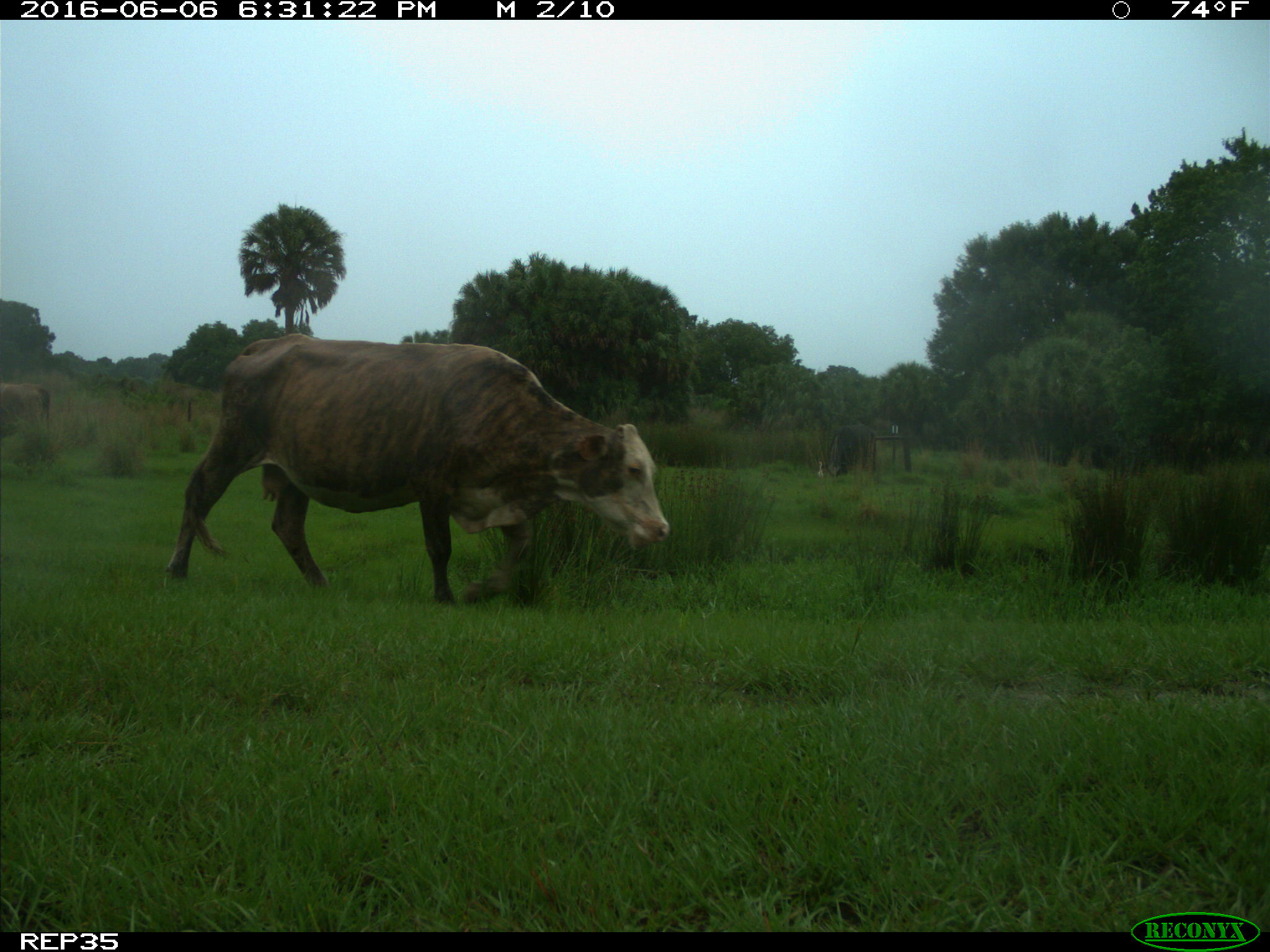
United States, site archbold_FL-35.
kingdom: Animalia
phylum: Chordata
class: Mammalia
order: Artiodactyla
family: Bovidae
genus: Bos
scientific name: Bos taurus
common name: domestic cow